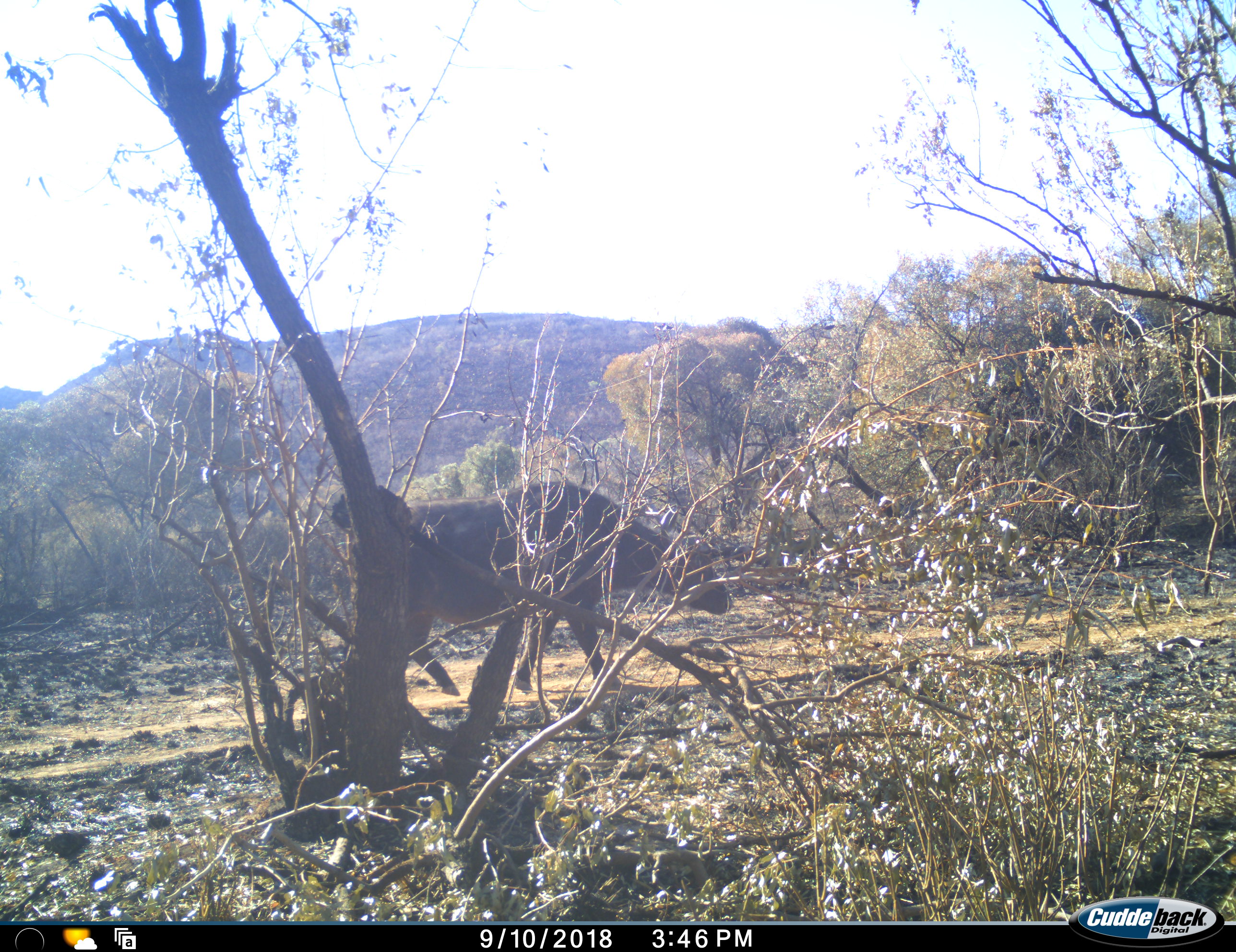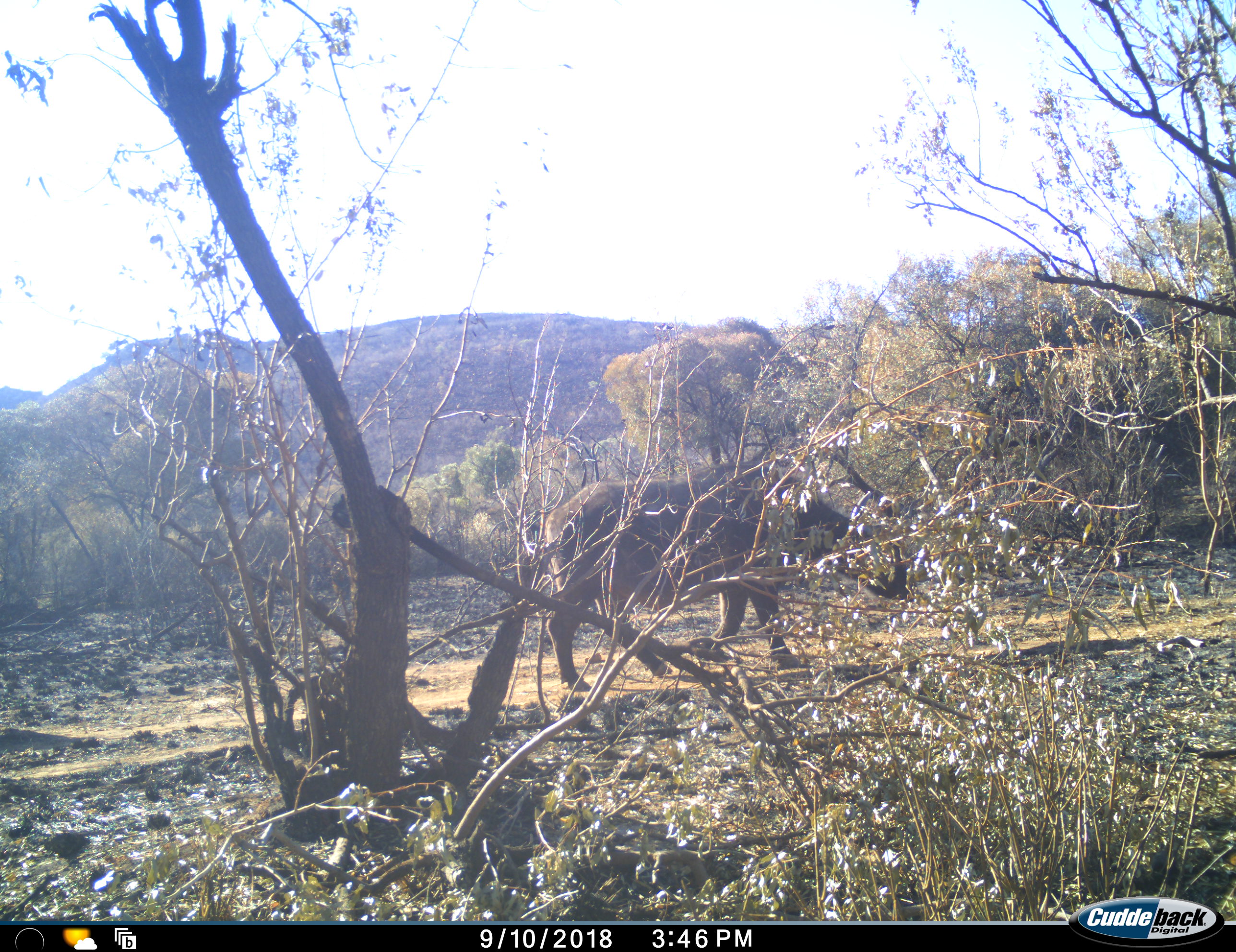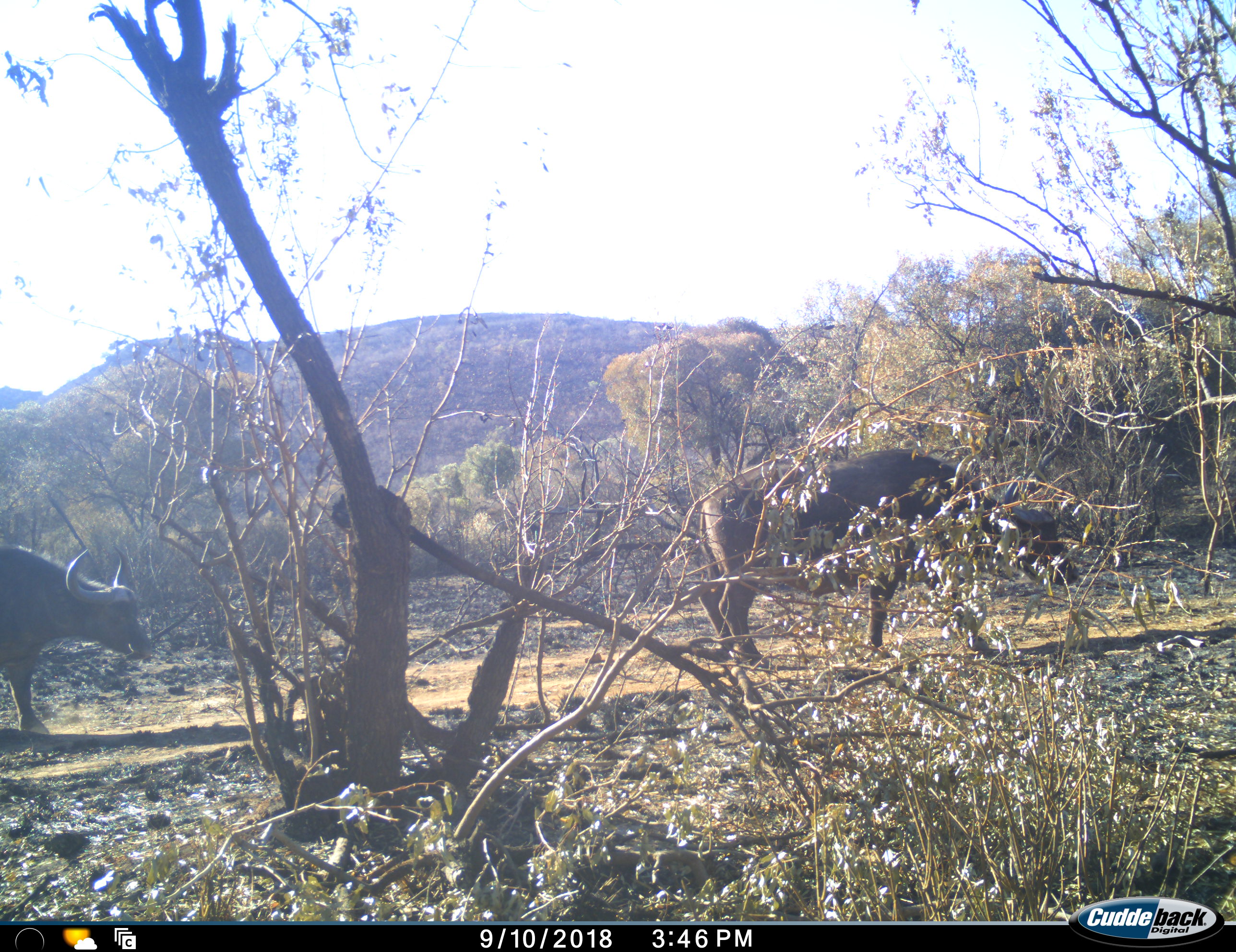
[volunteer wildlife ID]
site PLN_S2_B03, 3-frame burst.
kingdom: Animalia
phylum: Chordata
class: Mammalia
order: Artiodactyla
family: Bovidae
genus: Syncerus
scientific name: Syncerus caffer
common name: african buffalo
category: buffalo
Buffalo (african buffalo) (Syncerus caffer), count 2. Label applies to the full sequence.